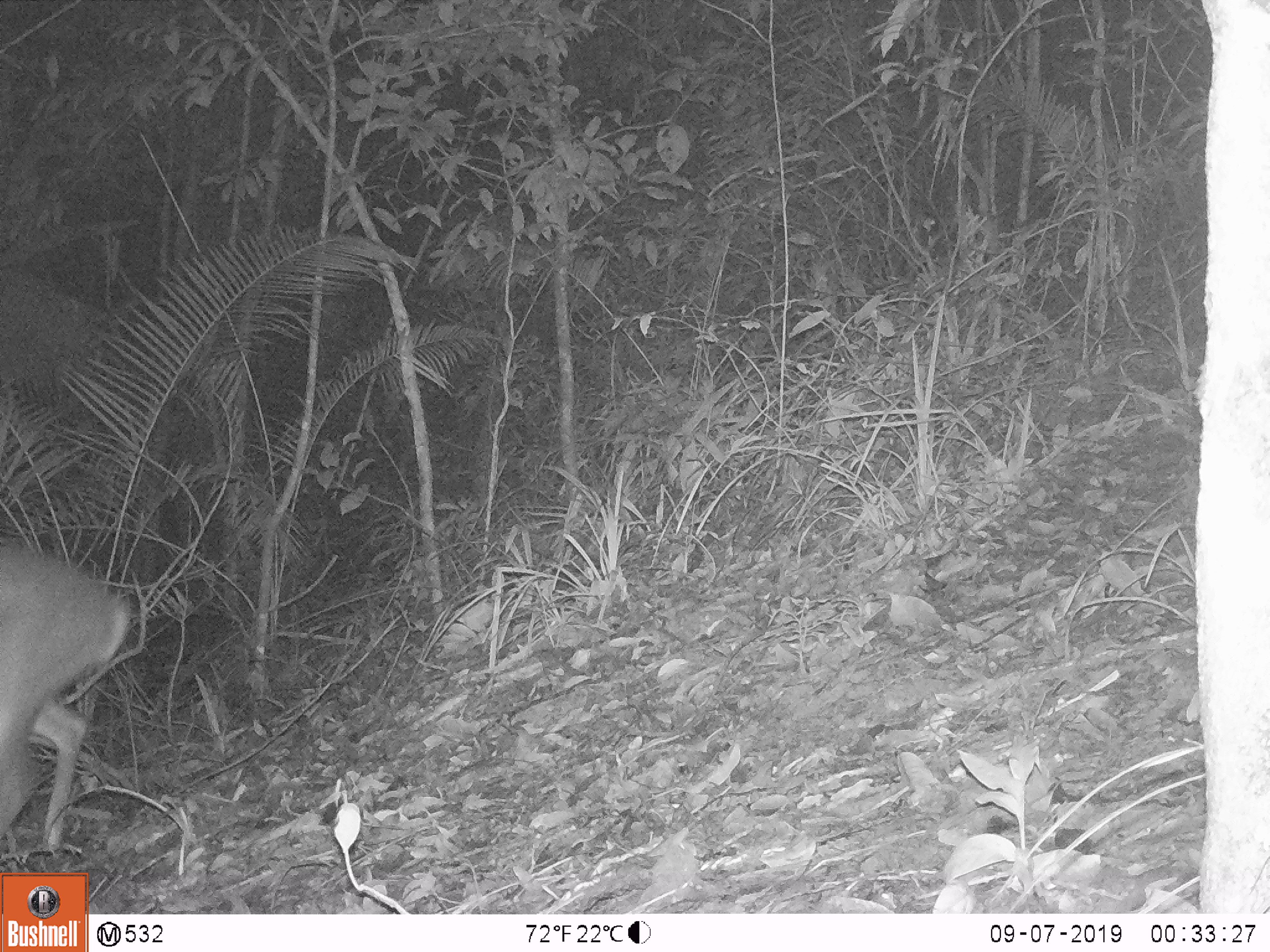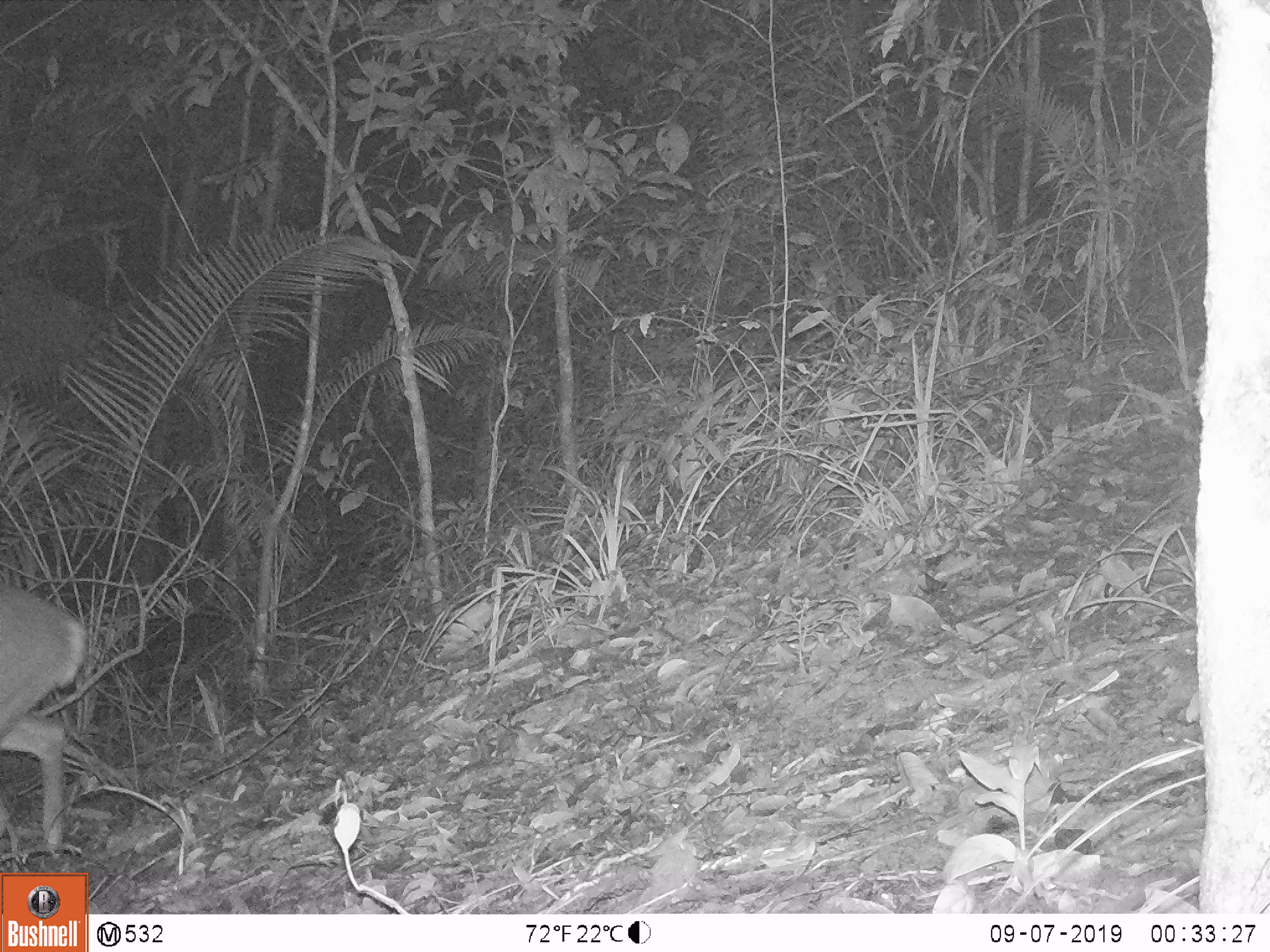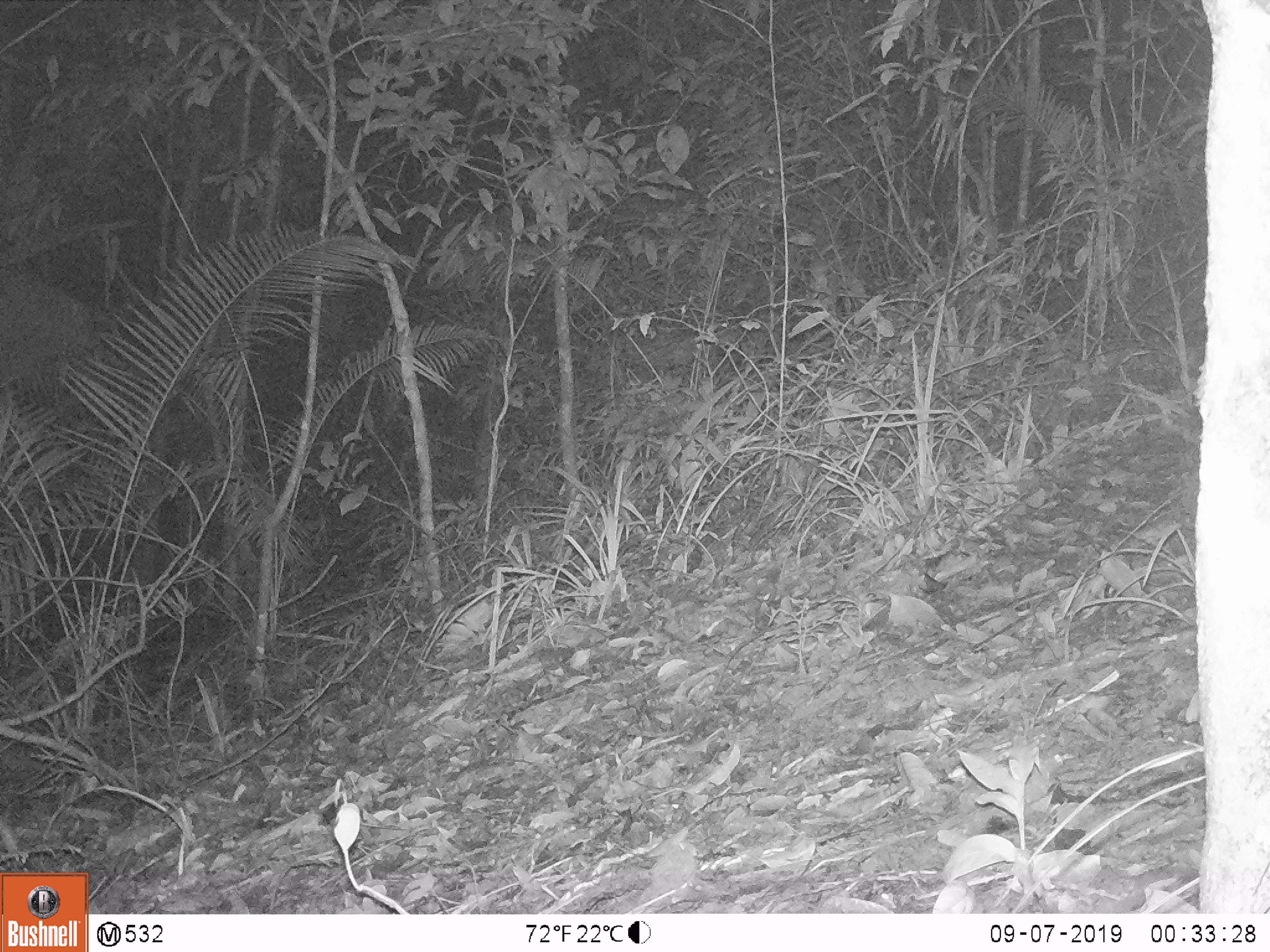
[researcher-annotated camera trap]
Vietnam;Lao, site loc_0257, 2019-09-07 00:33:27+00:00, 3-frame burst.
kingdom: Animalia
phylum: Chordata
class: Mammalia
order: Artiodactyla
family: Cervidae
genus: Muntiacus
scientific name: Muntiacus vuquangensis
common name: large-antlered muntjac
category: large antlered muntjac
Large antlered muntjac (large-antlered muntjac) (Muntiacus vuquangensis). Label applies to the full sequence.